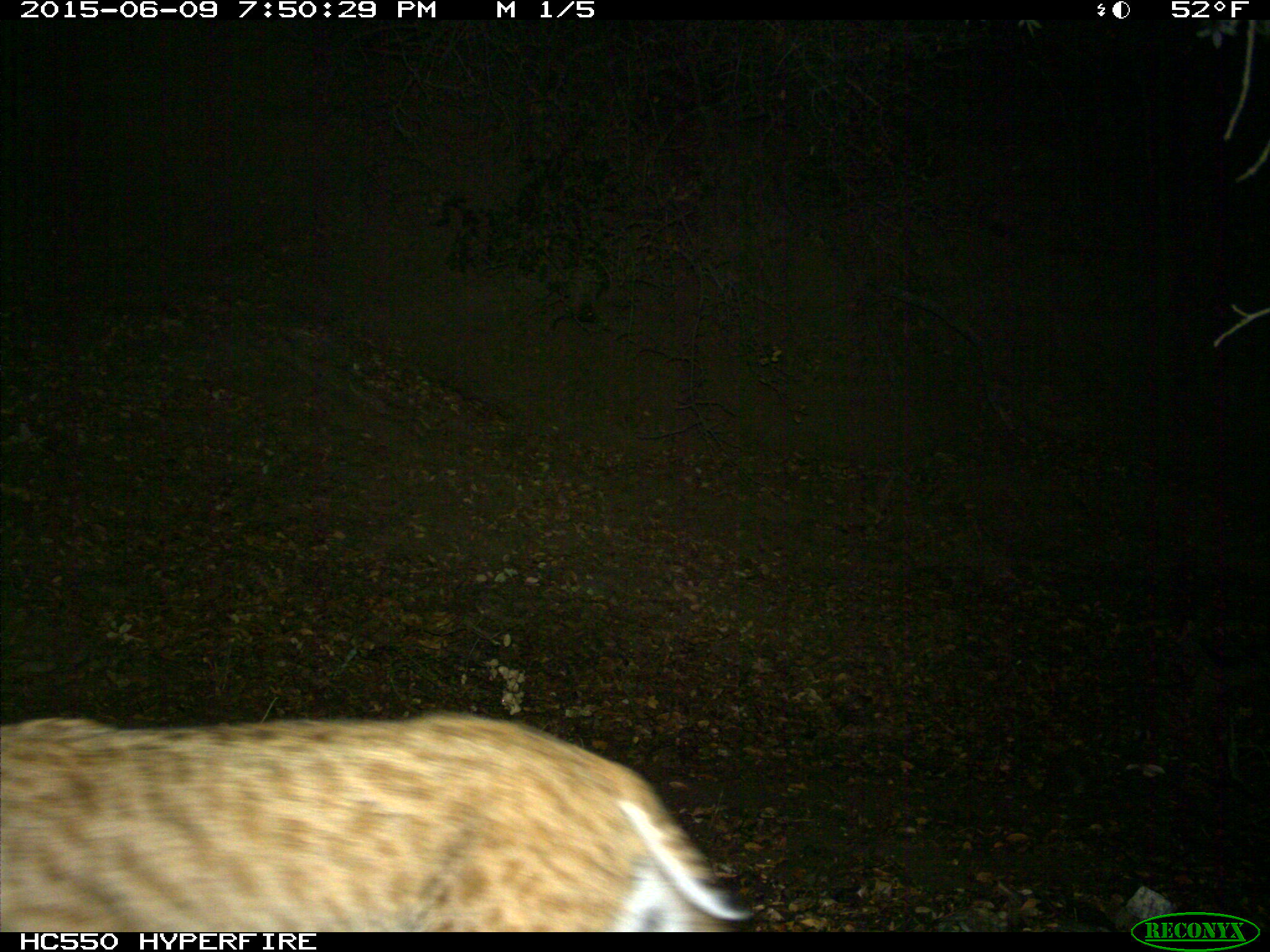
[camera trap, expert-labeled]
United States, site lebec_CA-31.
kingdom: Animalia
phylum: Chordata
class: Mammalia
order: Carnivora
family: Felidae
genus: Lynx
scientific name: Lynx rufus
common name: bobcat